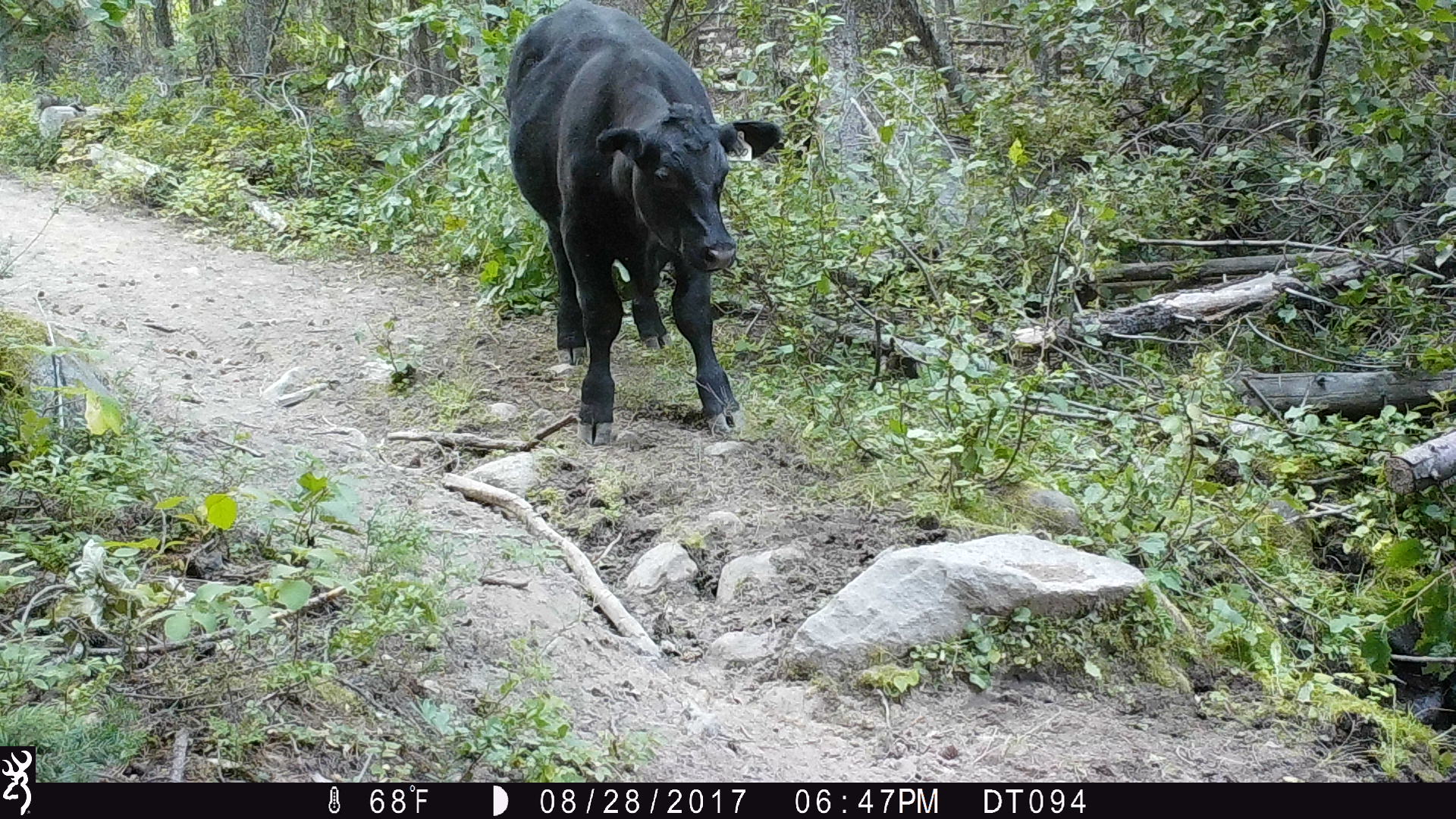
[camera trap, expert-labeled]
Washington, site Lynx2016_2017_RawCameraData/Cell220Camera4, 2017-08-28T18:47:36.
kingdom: Animalia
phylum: Chordata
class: Mammalia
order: Artiodactyla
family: Bovidae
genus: Bos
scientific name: Bos taurus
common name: domestic cattle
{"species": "domestic cattle (Bos taurus)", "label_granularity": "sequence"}